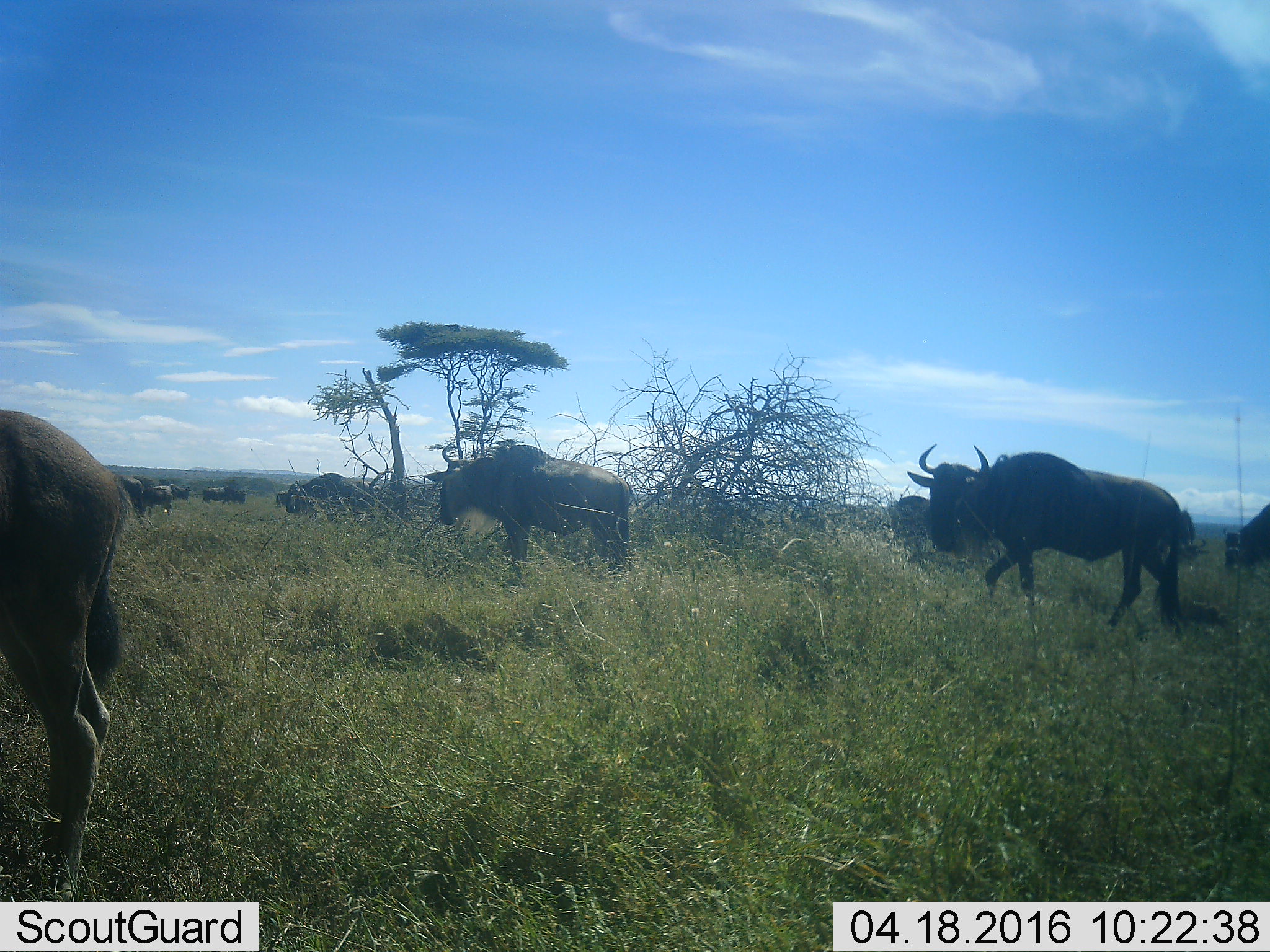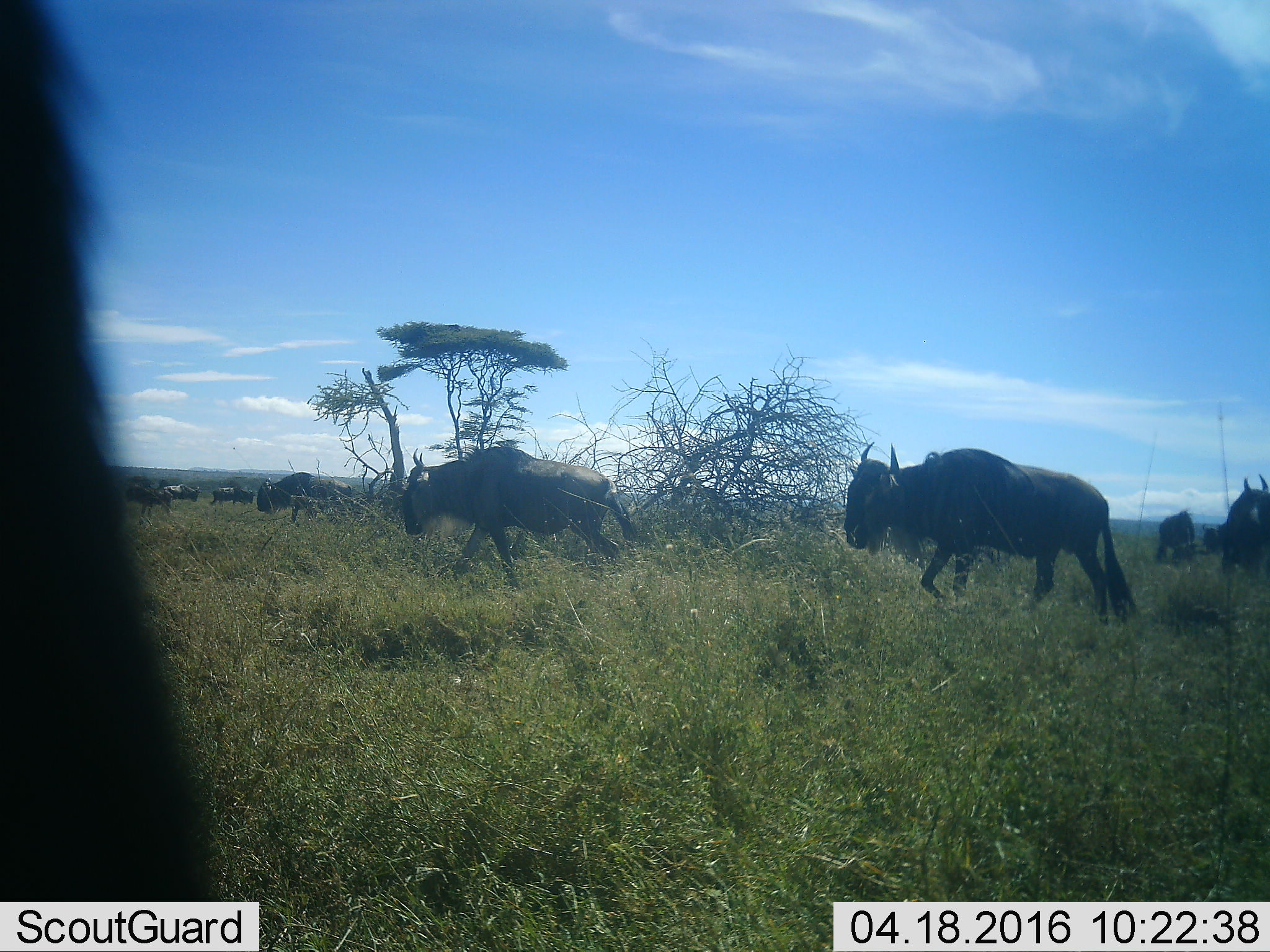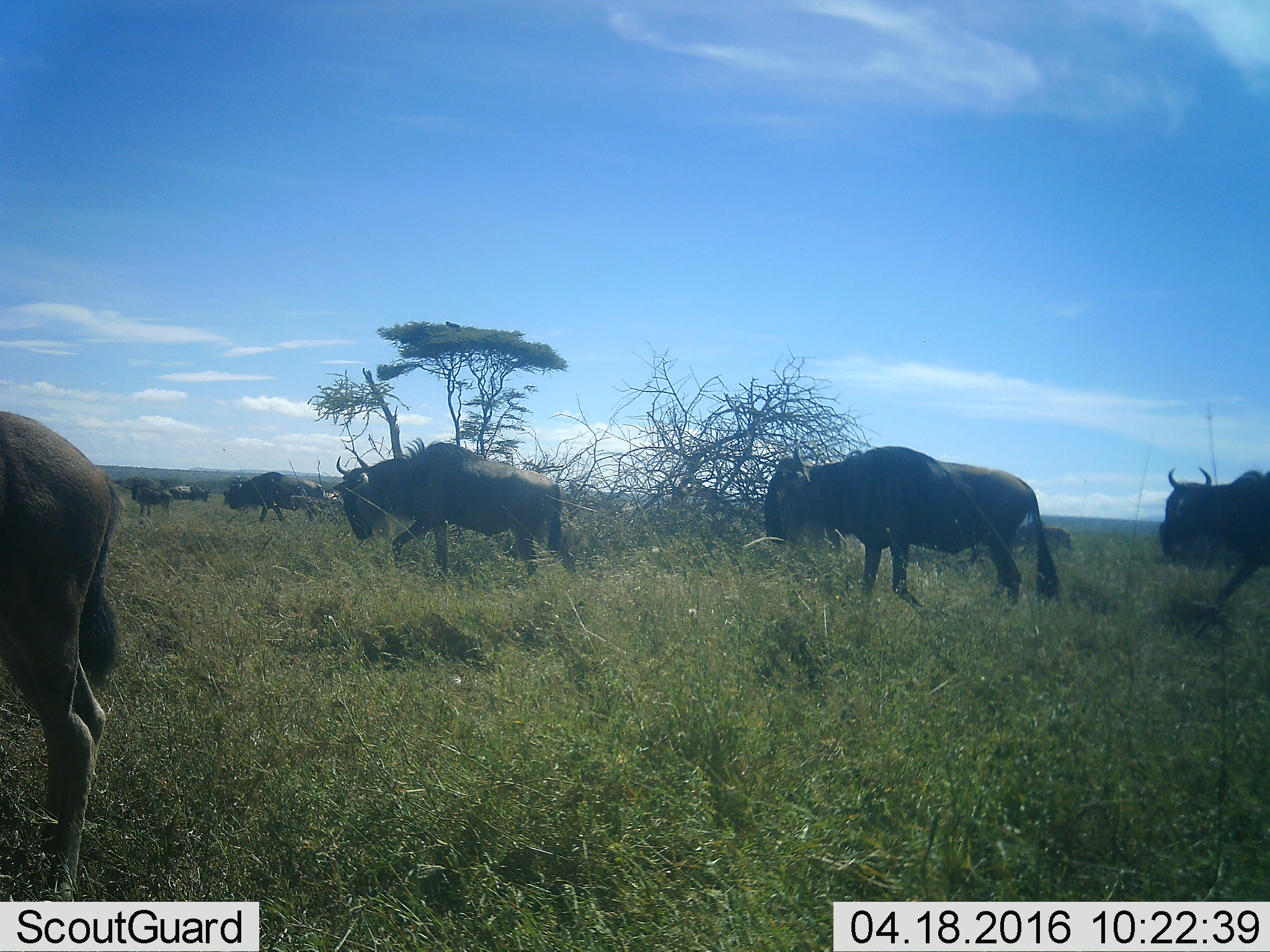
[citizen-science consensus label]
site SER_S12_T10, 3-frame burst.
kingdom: Animalia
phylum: Chordata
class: Mammalia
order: Artiodactyla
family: Bovidae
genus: Connochaetes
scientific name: Connochaetes taurinus taurinus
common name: blue wildebeest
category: wildebeestblue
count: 11-50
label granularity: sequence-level